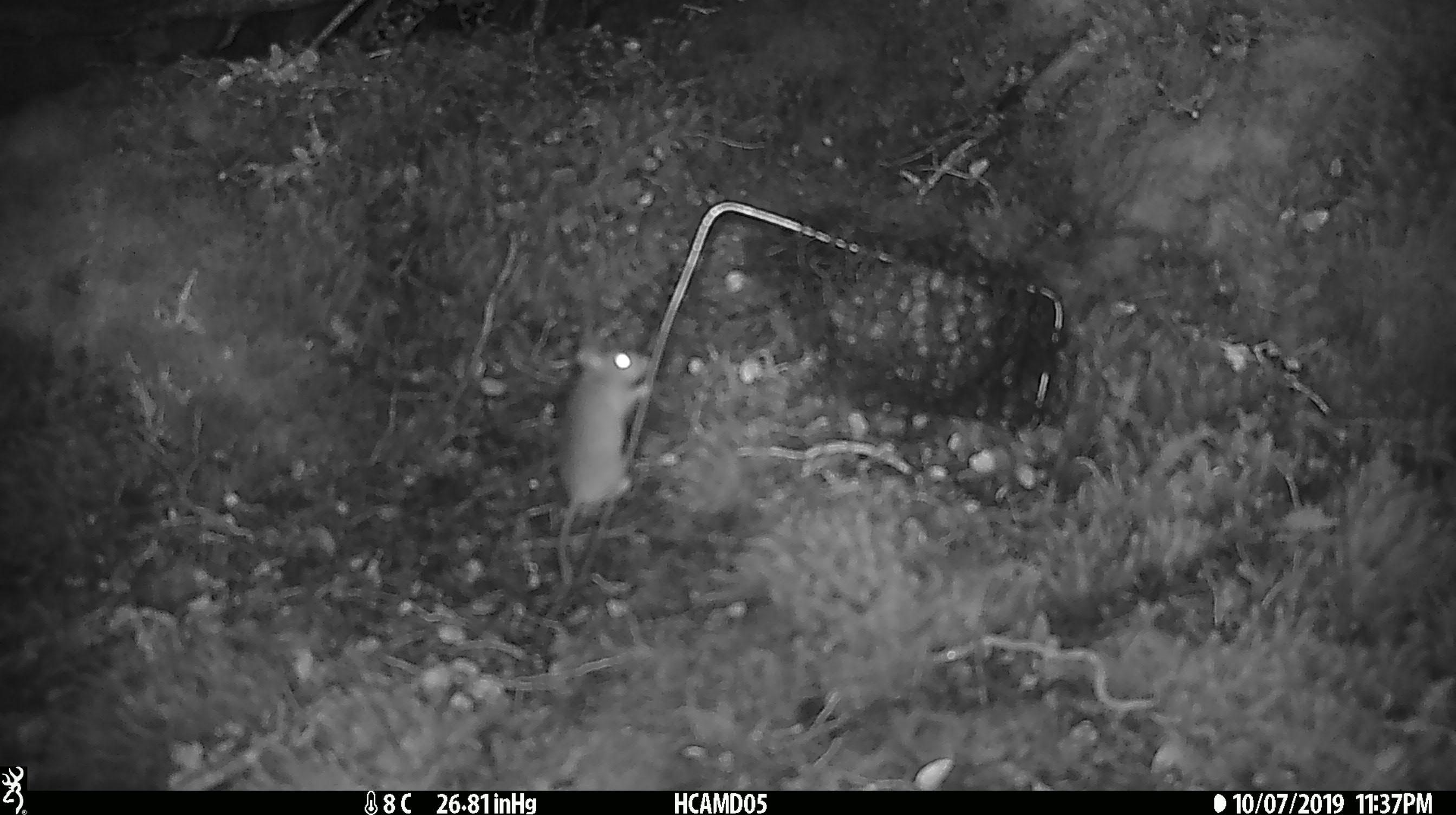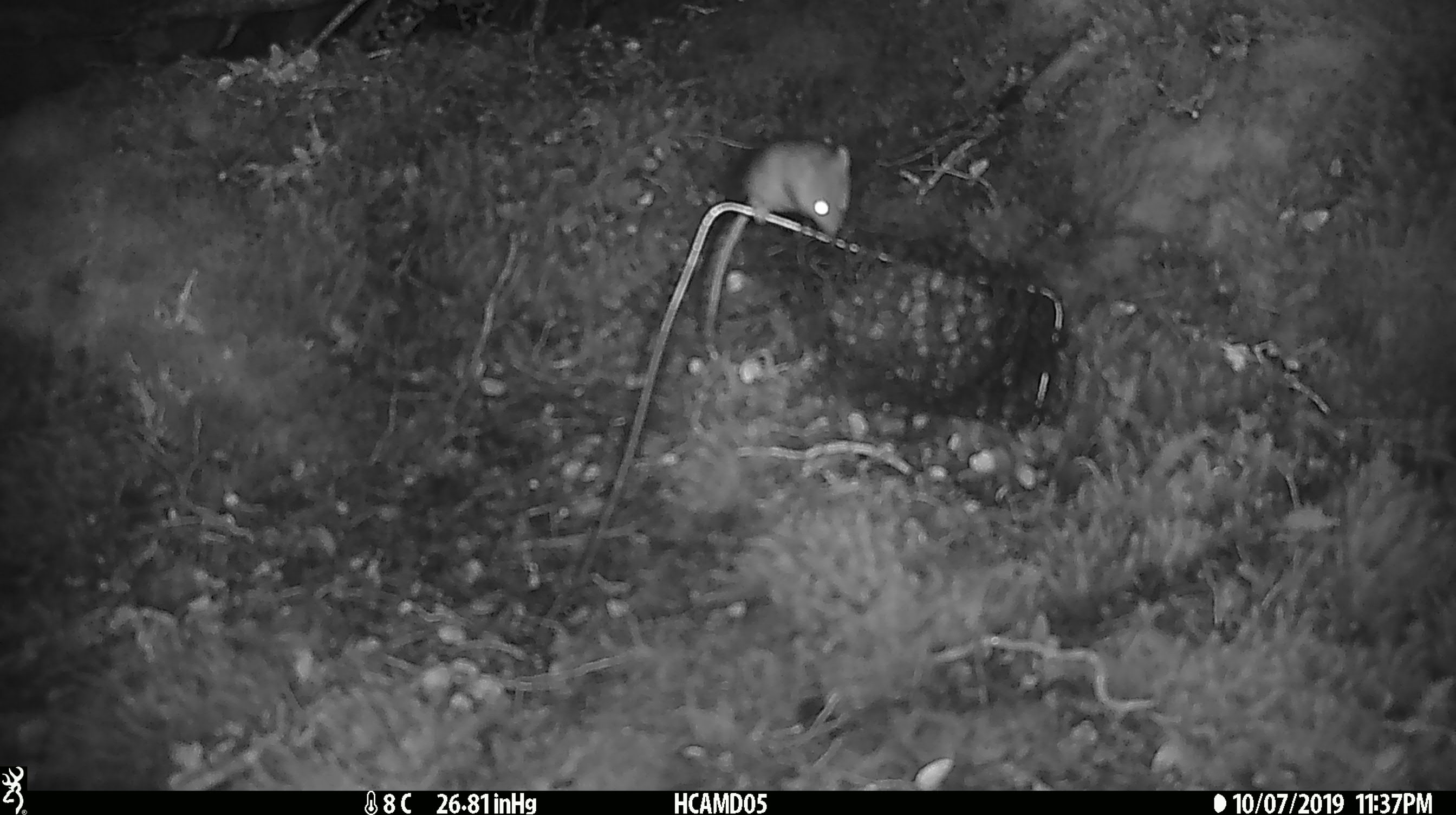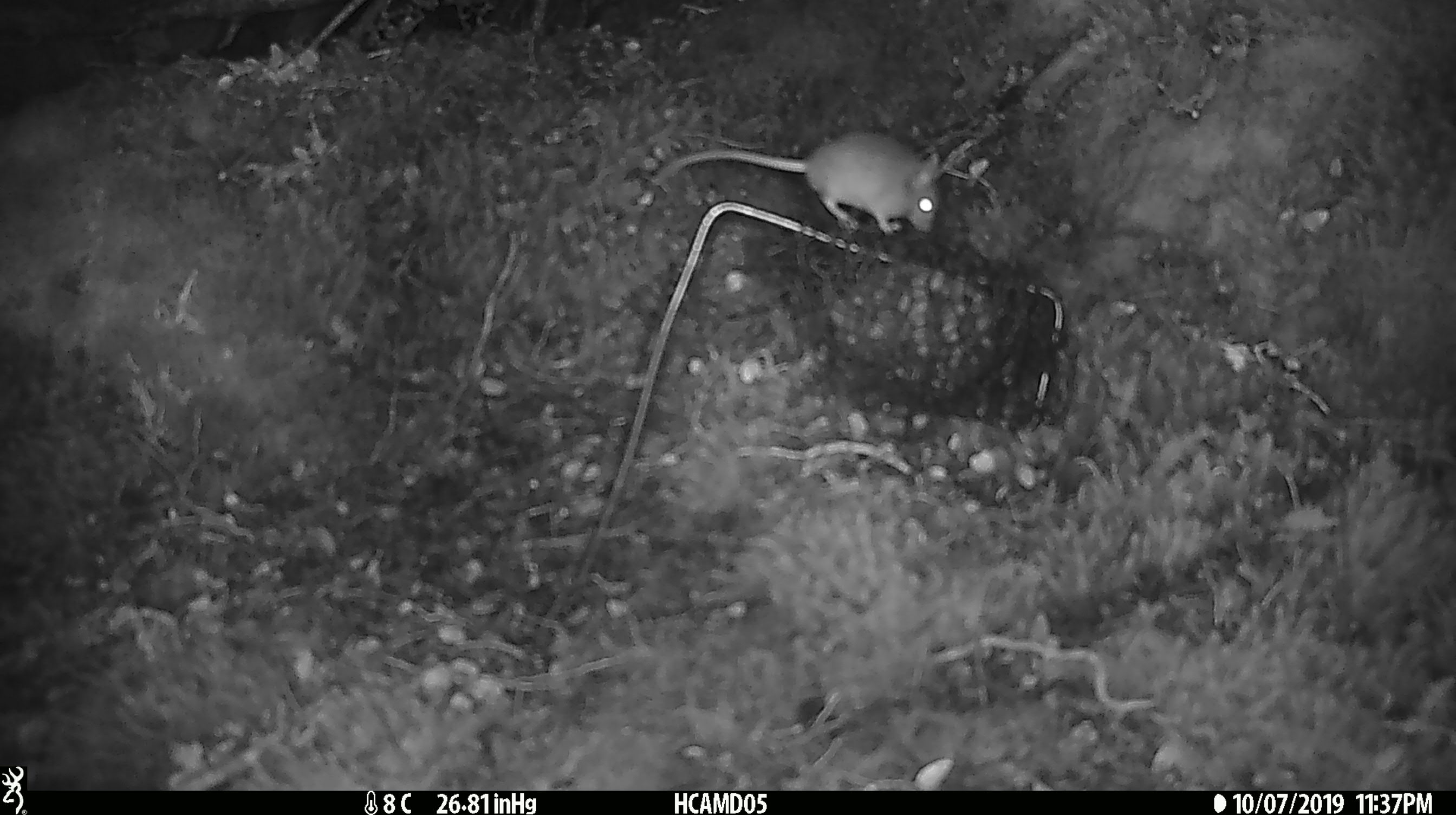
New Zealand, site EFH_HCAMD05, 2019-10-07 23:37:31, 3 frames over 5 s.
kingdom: Animalia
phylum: Chordata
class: Mammalia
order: Rodentia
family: Muridae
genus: Mus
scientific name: Mus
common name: mouse